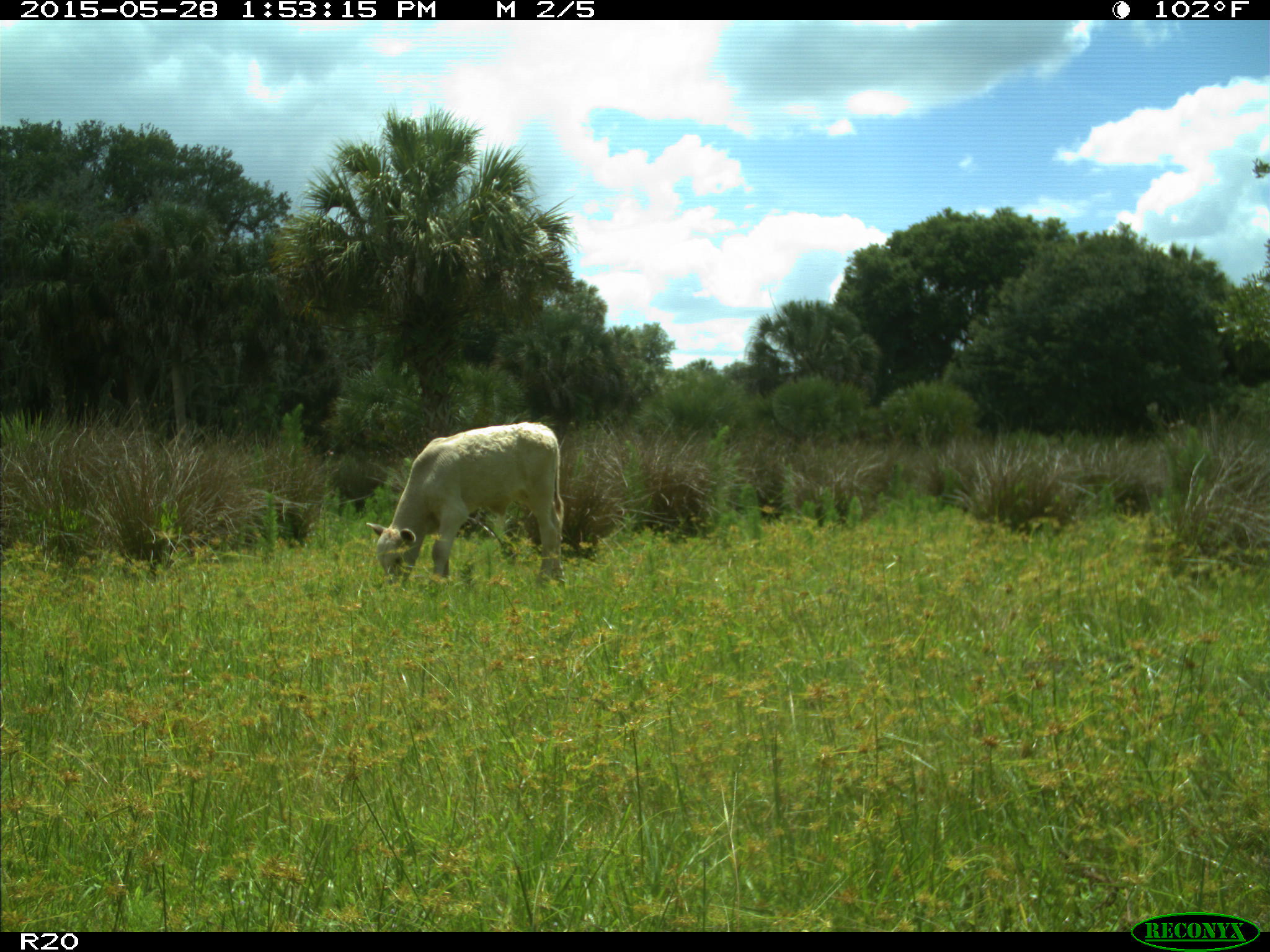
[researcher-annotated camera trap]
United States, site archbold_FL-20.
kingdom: Animalia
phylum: Chordata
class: Mammalia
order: Artiodactyla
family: Bovidae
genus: Bos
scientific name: Bos taurus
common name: domestic cow